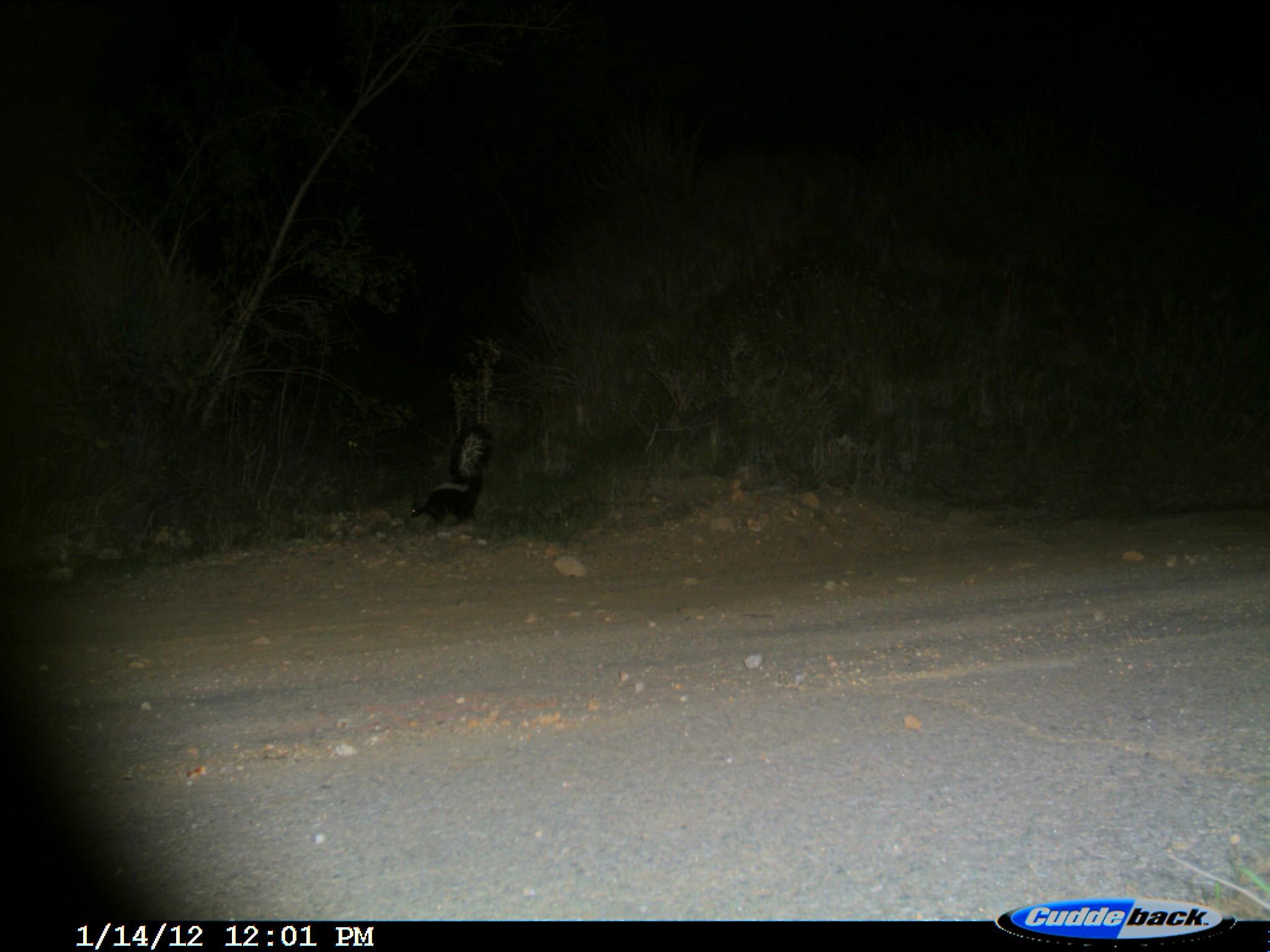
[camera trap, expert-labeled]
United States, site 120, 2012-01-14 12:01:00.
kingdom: Animalia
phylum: Chordata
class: Mammalia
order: Carnivora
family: Mephitidae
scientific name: Mephitidae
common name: skunk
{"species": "skunk (Mephitidae)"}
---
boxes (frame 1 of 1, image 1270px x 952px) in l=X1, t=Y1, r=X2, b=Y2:
skunk: l=405, t=420, r=500, b=535